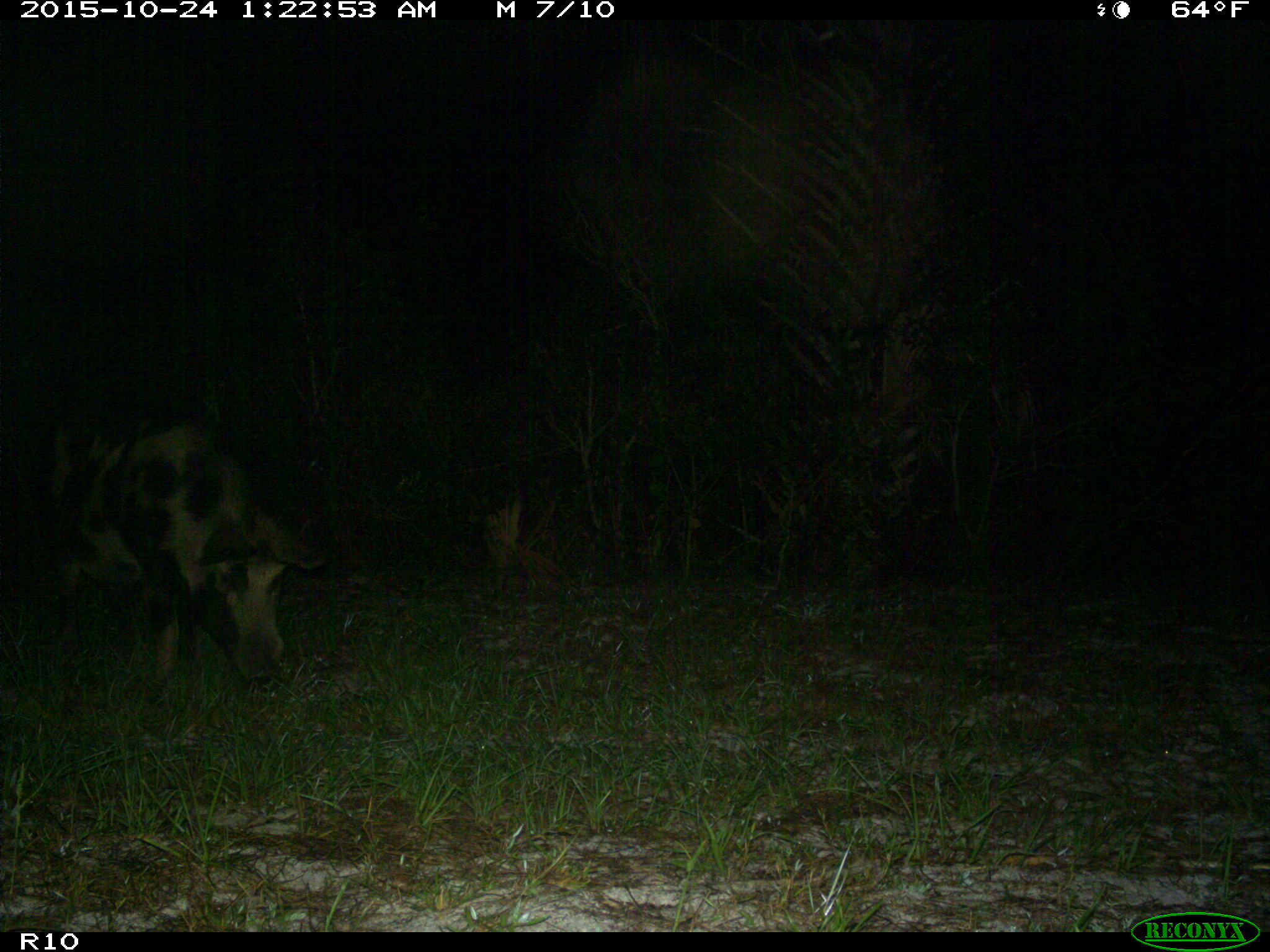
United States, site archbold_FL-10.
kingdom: Animalia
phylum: Chordata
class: Mammalia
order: Artiodactyla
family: Suidae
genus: Sus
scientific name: Sus scrofa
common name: wild boar